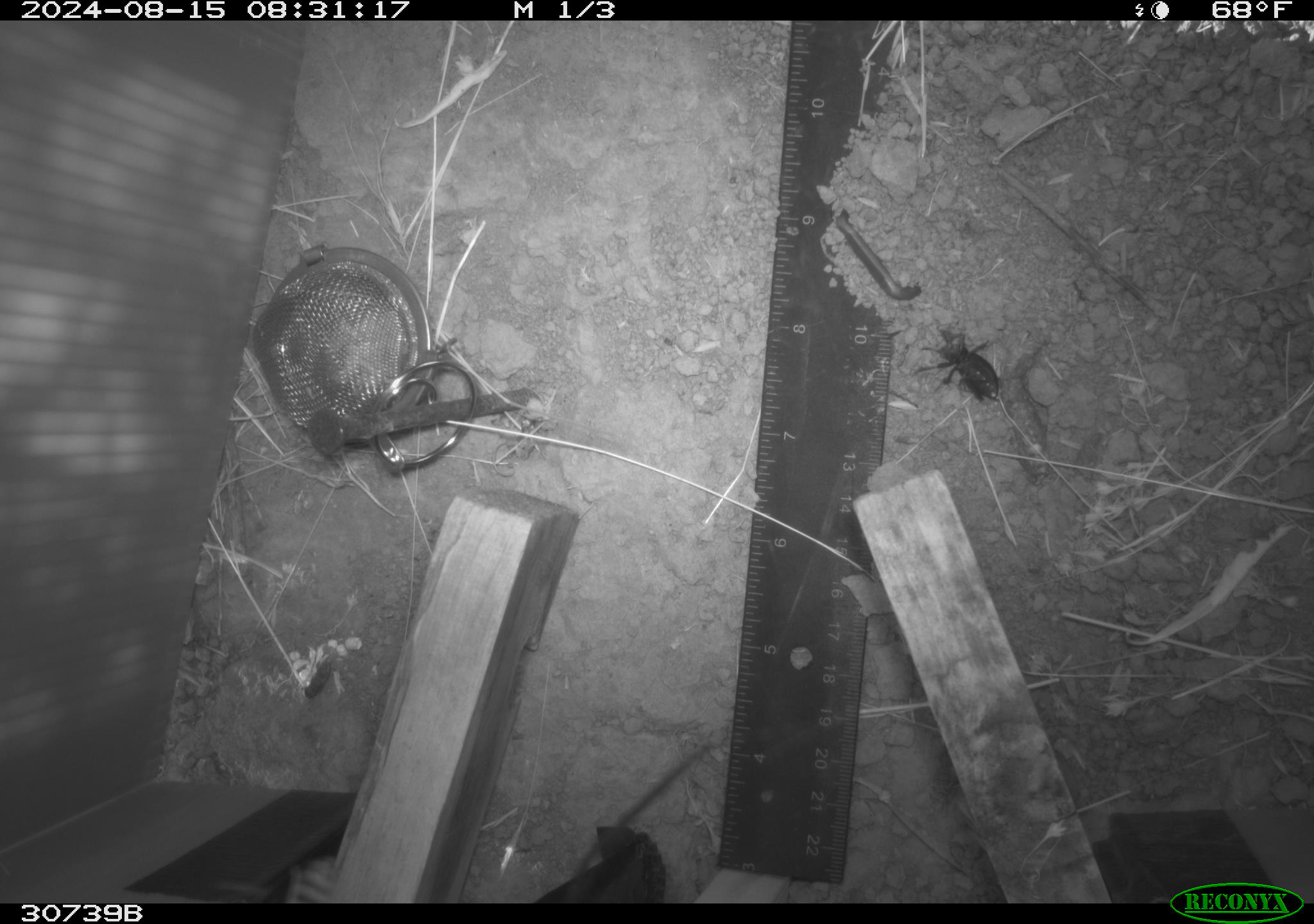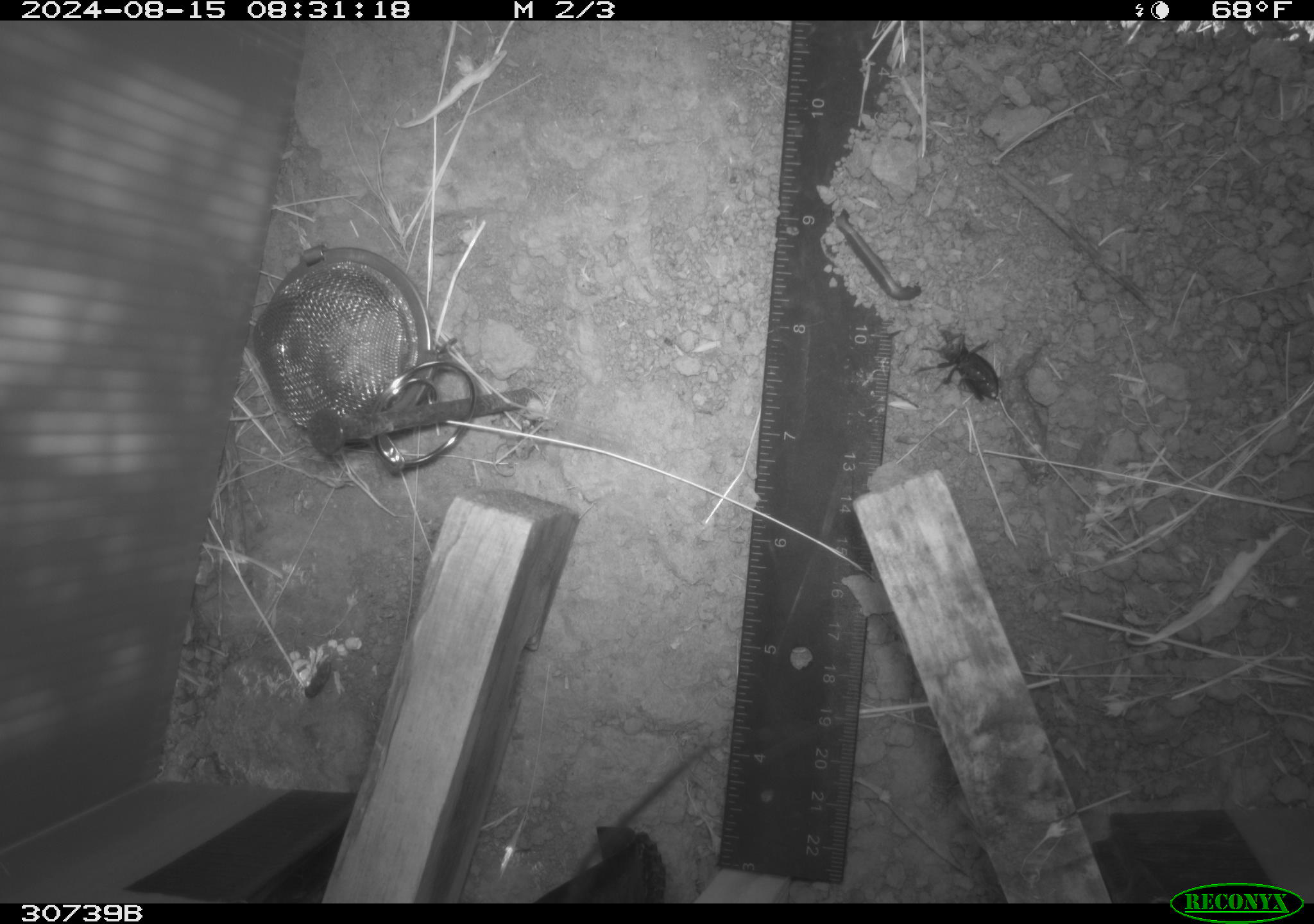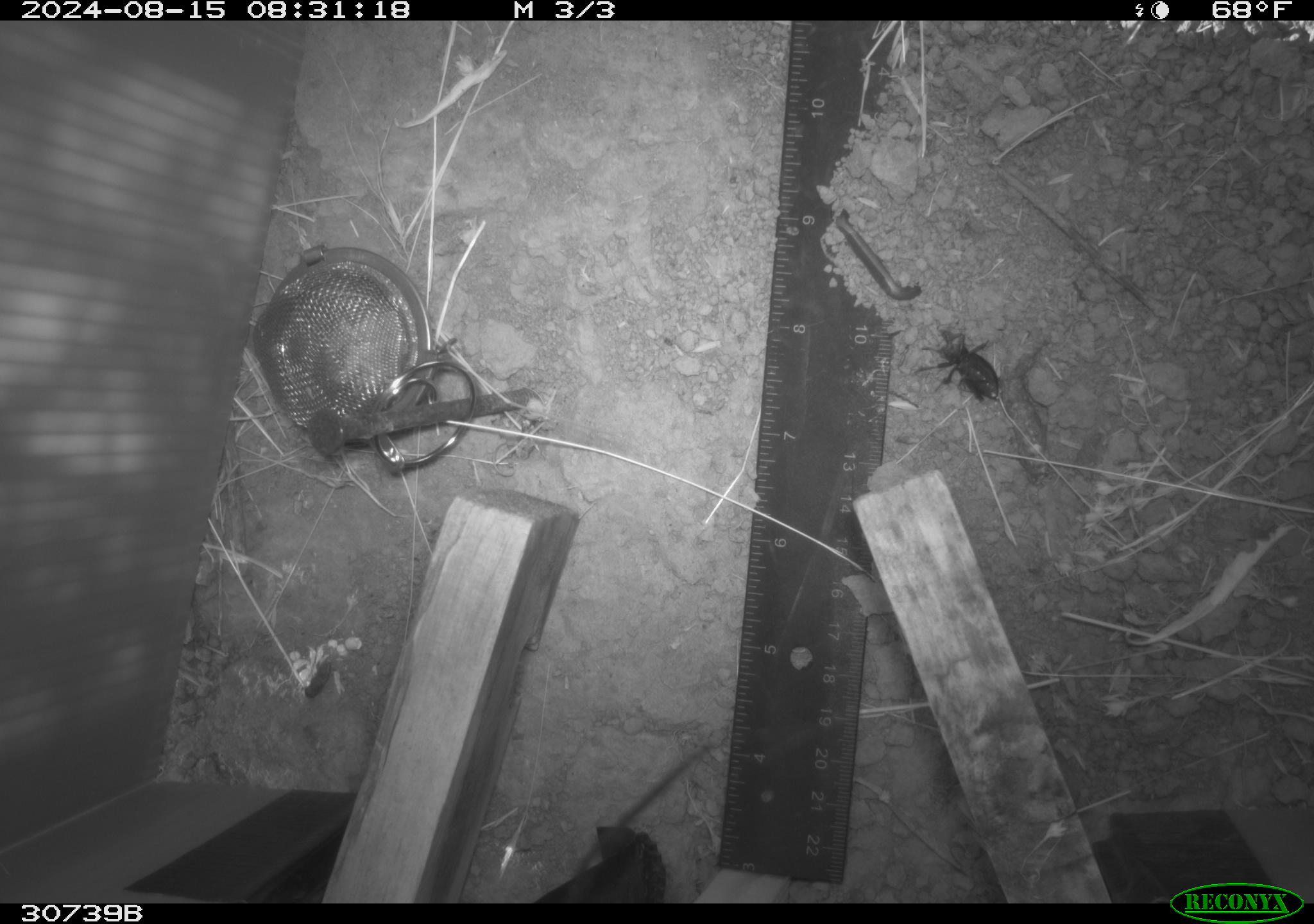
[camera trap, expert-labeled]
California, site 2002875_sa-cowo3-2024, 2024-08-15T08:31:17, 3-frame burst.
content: unidentified animal